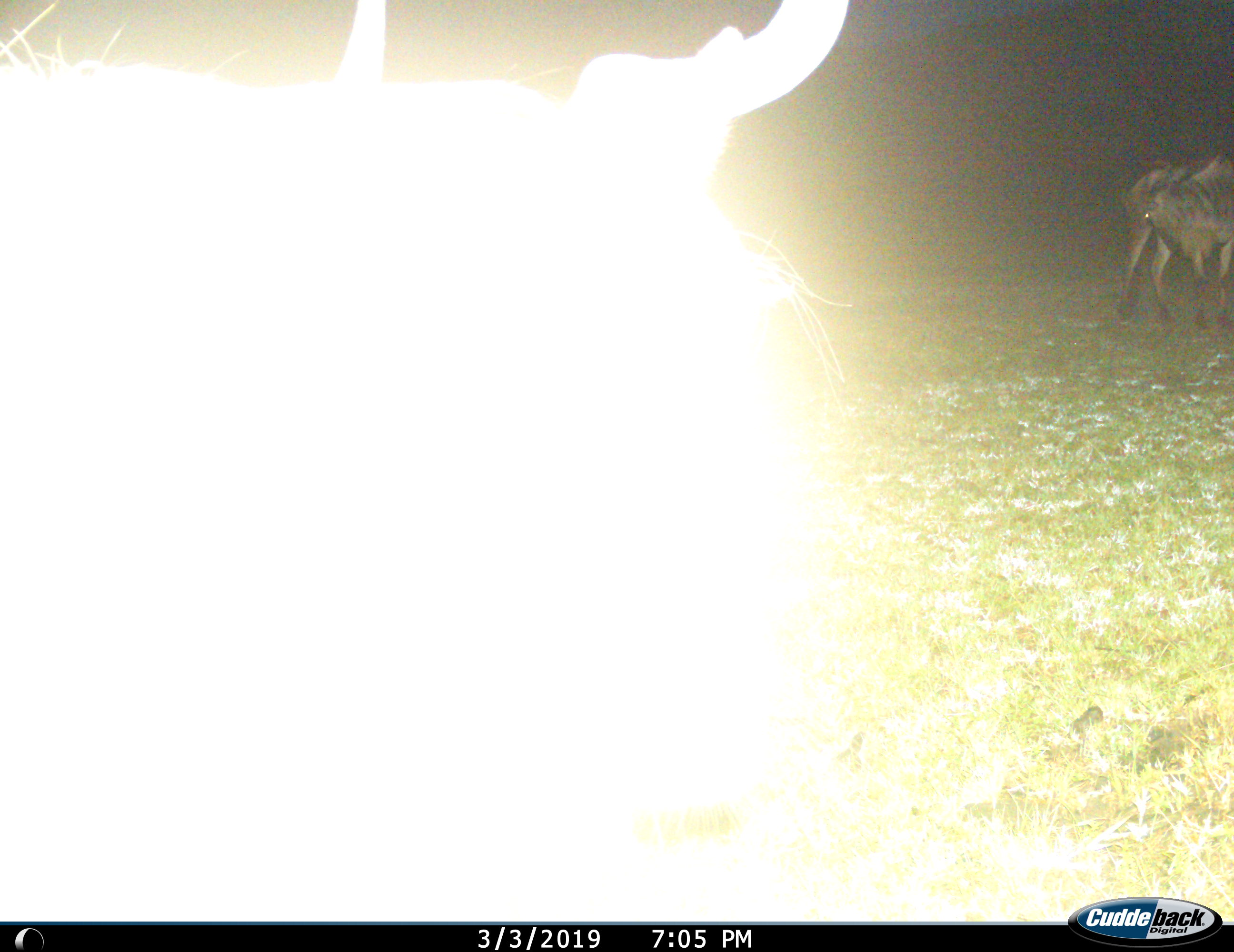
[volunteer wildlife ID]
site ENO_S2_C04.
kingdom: Animalia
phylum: Chordata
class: Mammalia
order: Artiodactyla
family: Bovidae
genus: Connochaetes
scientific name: Connochaetes taurinus taurinus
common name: blue wildebeest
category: wildebeestblue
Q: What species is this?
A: Wildebeestblue (blue wildebeest) (Connochaetes taurinus taurinus).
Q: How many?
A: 2.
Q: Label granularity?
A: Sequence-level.